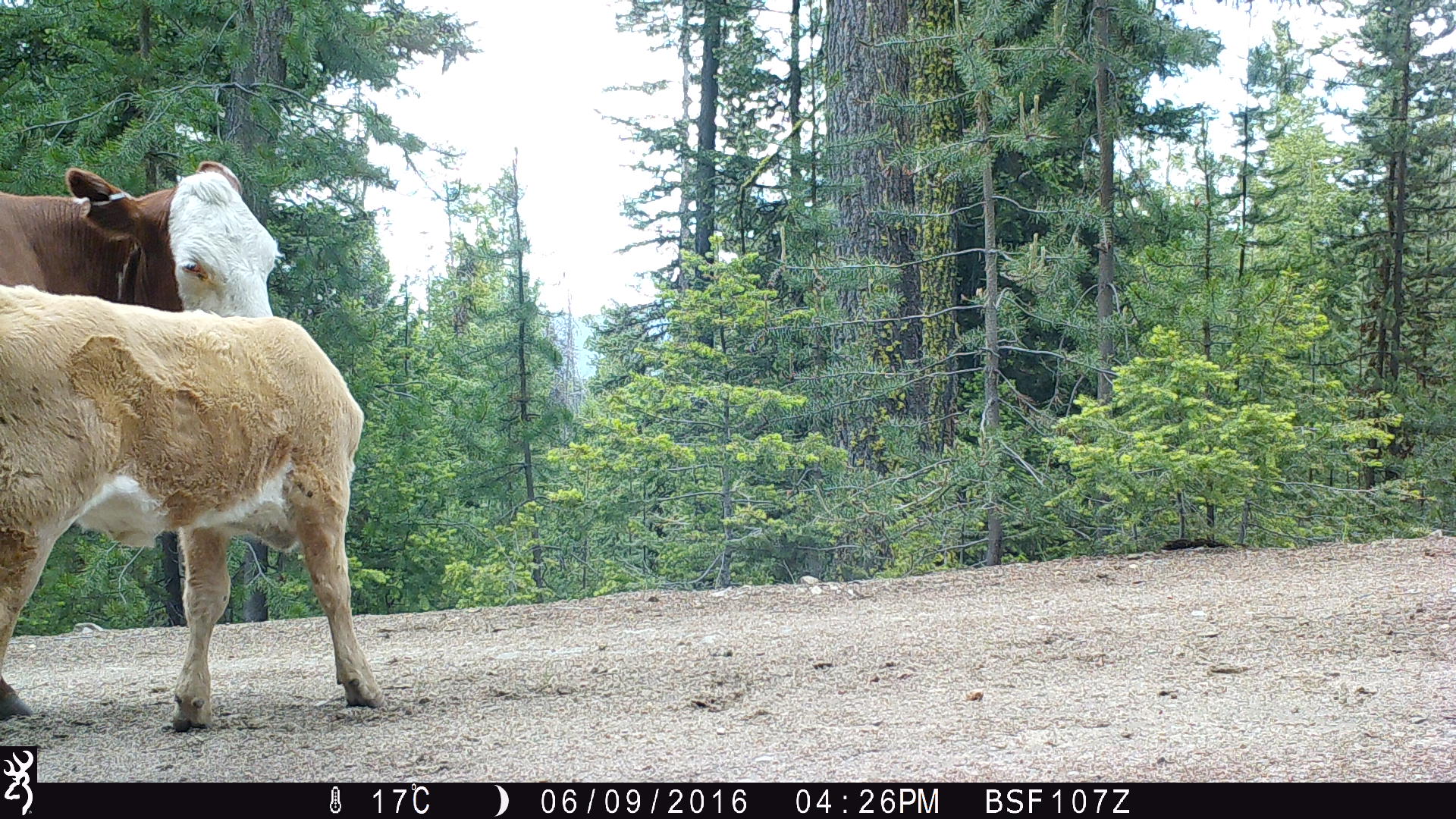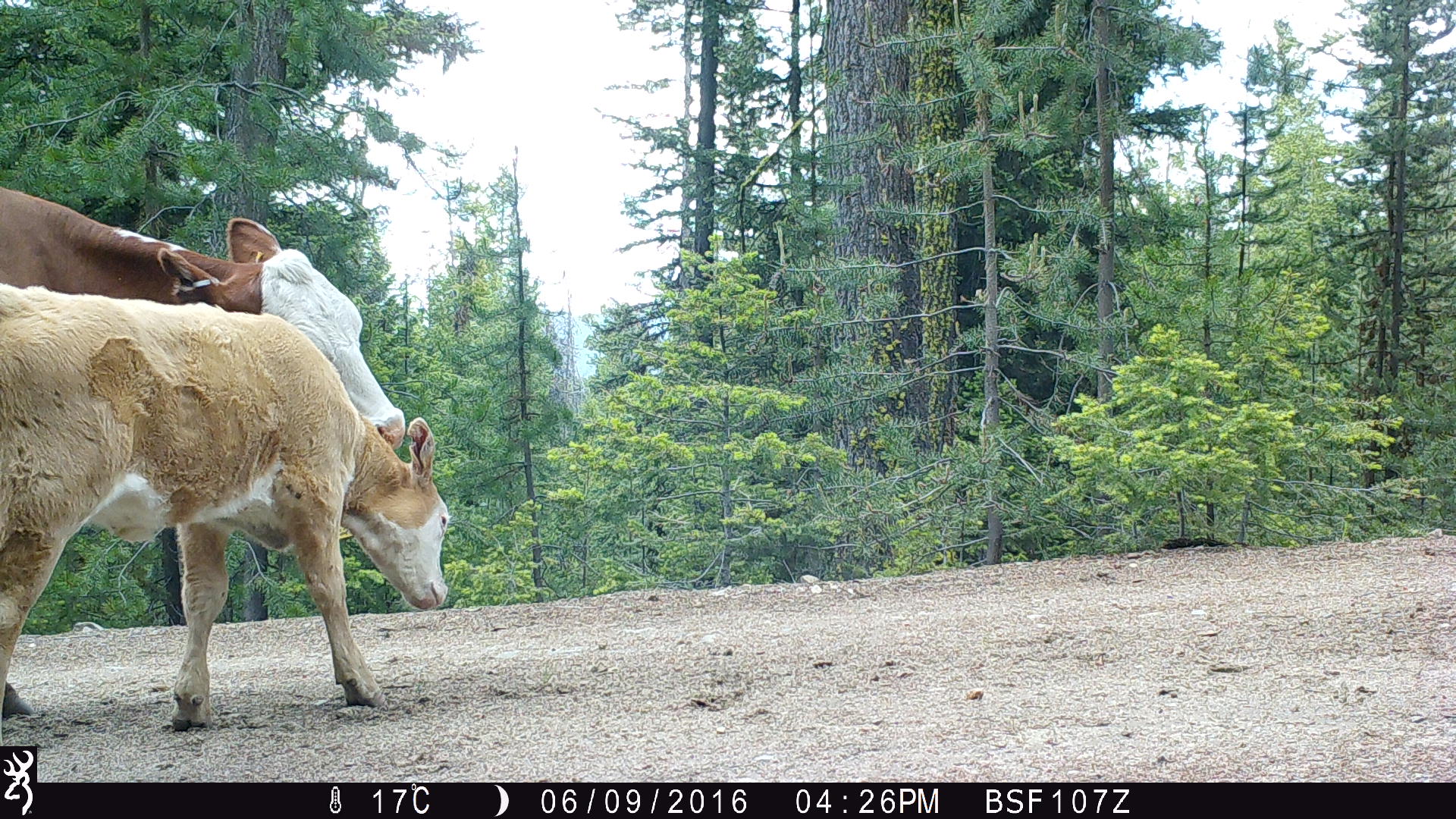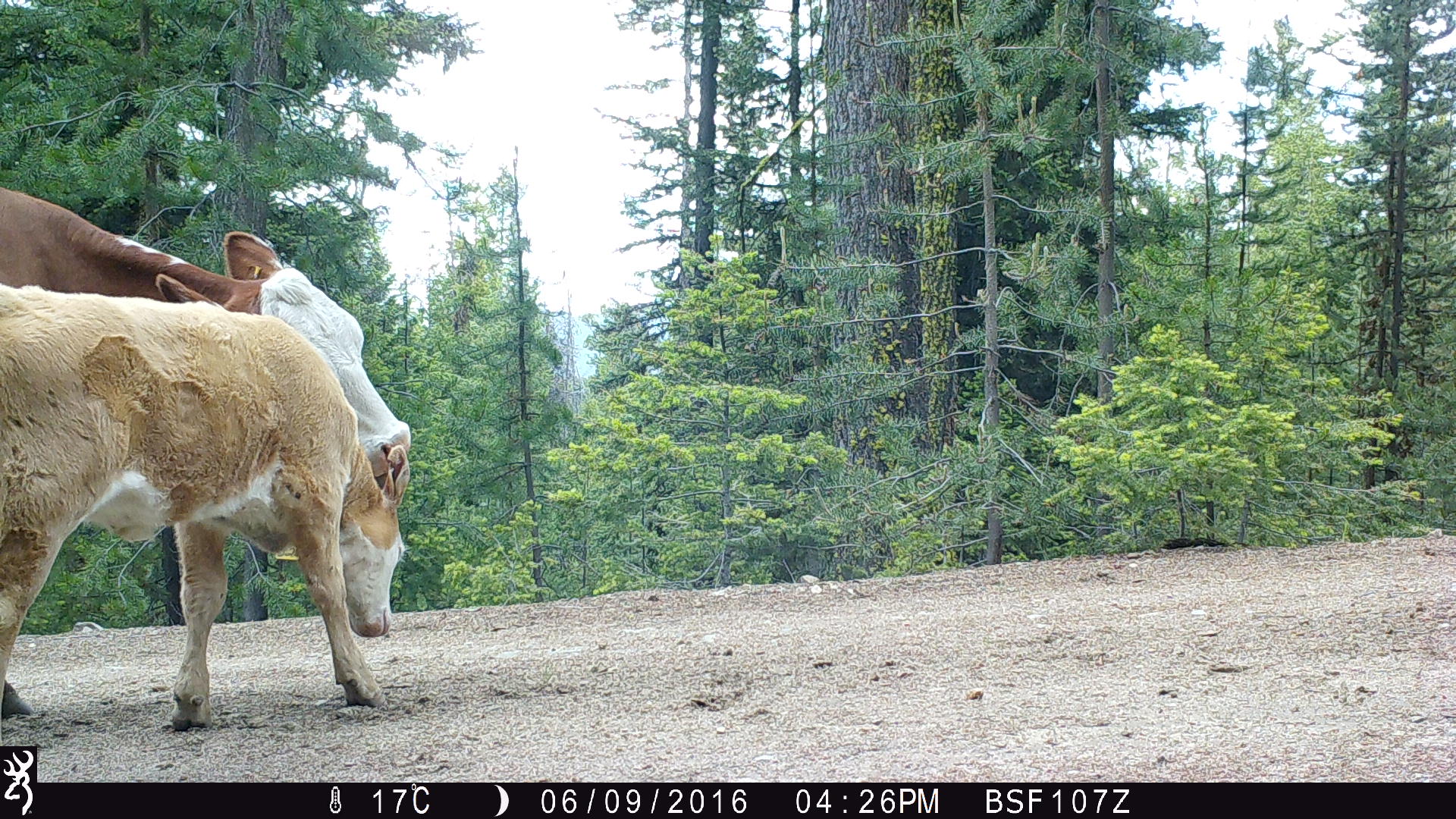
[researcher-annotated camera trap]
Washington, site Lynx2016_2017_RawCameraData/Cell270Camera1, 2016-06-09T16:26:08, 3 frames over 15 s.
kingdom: Animalia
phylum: Chordata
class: Mammalia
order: Artiodactyla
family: Bovidae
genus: Bos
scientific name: Bos taurus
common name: domestic cattle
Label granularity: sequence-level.